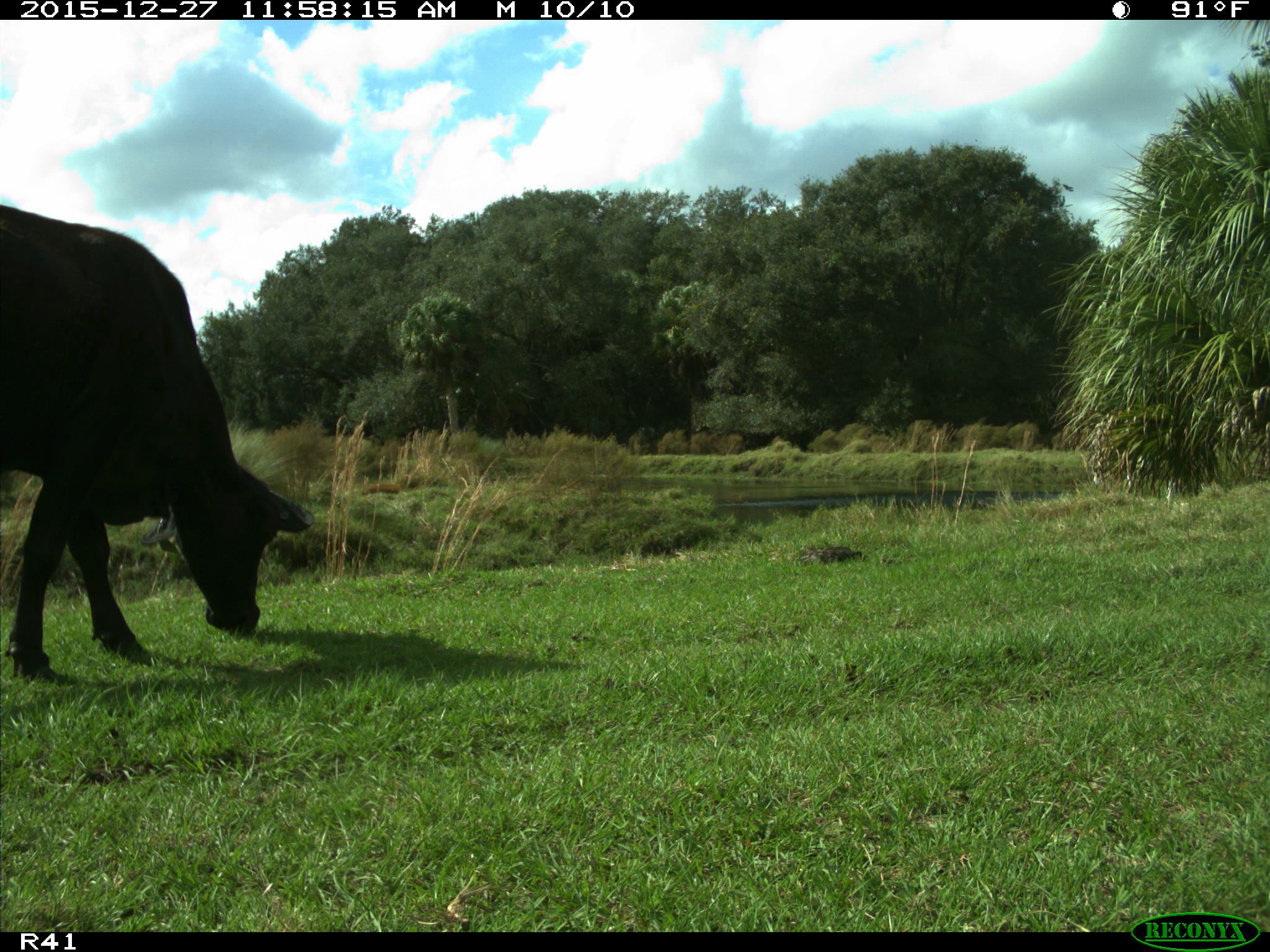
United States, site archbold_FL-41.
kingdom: Animalia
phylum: Chordata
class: Mammalia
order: Artiodactyla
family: Bovidae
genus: Bos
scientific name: Bos taurus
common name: domestic cow